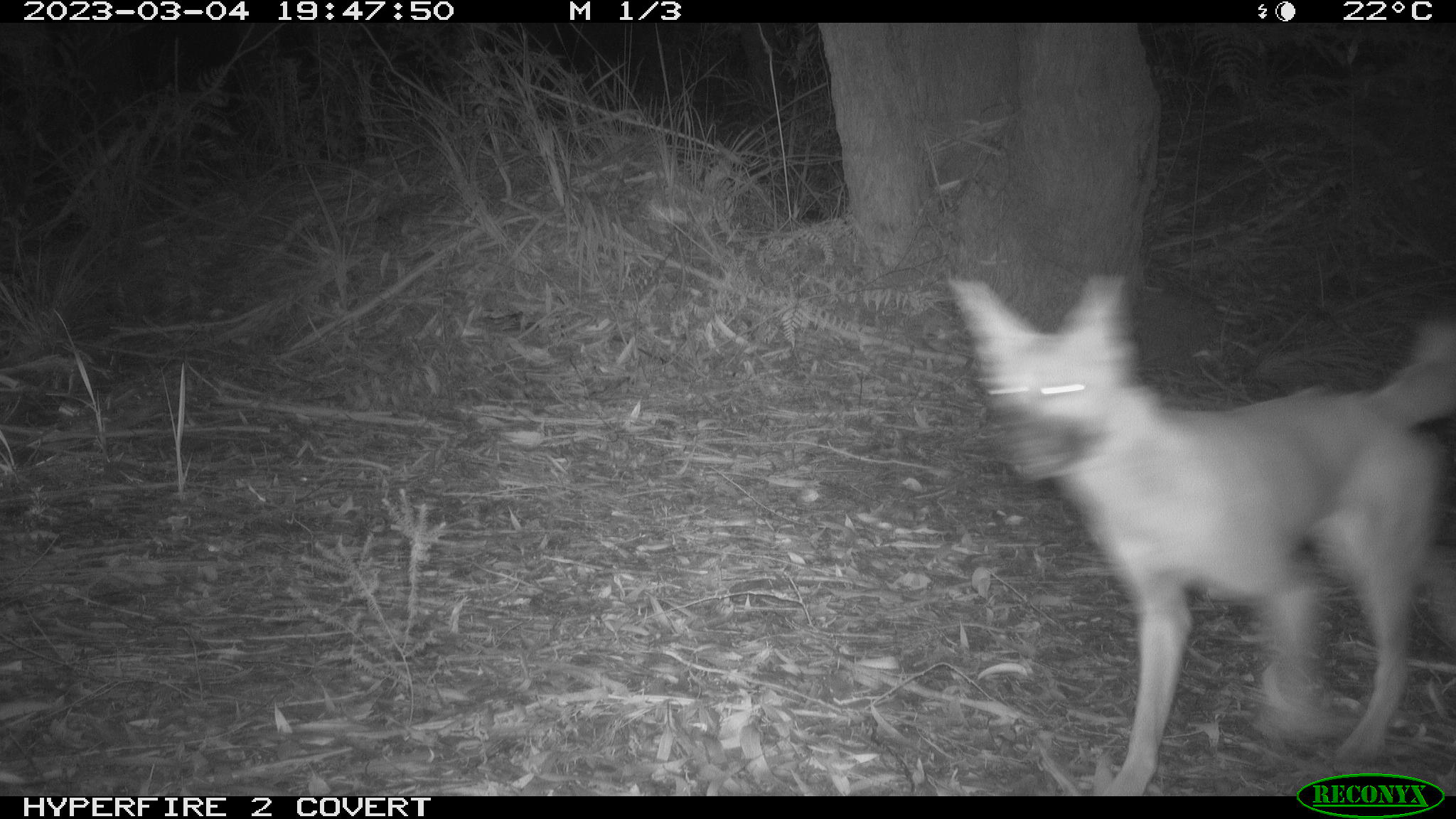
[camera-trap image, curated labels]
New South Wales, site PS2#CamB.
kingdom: Animalia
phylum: Chordata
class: Mammalia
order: Carnivora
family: Canidae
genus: Canis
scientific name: Canis familiaris dingo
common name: dingo